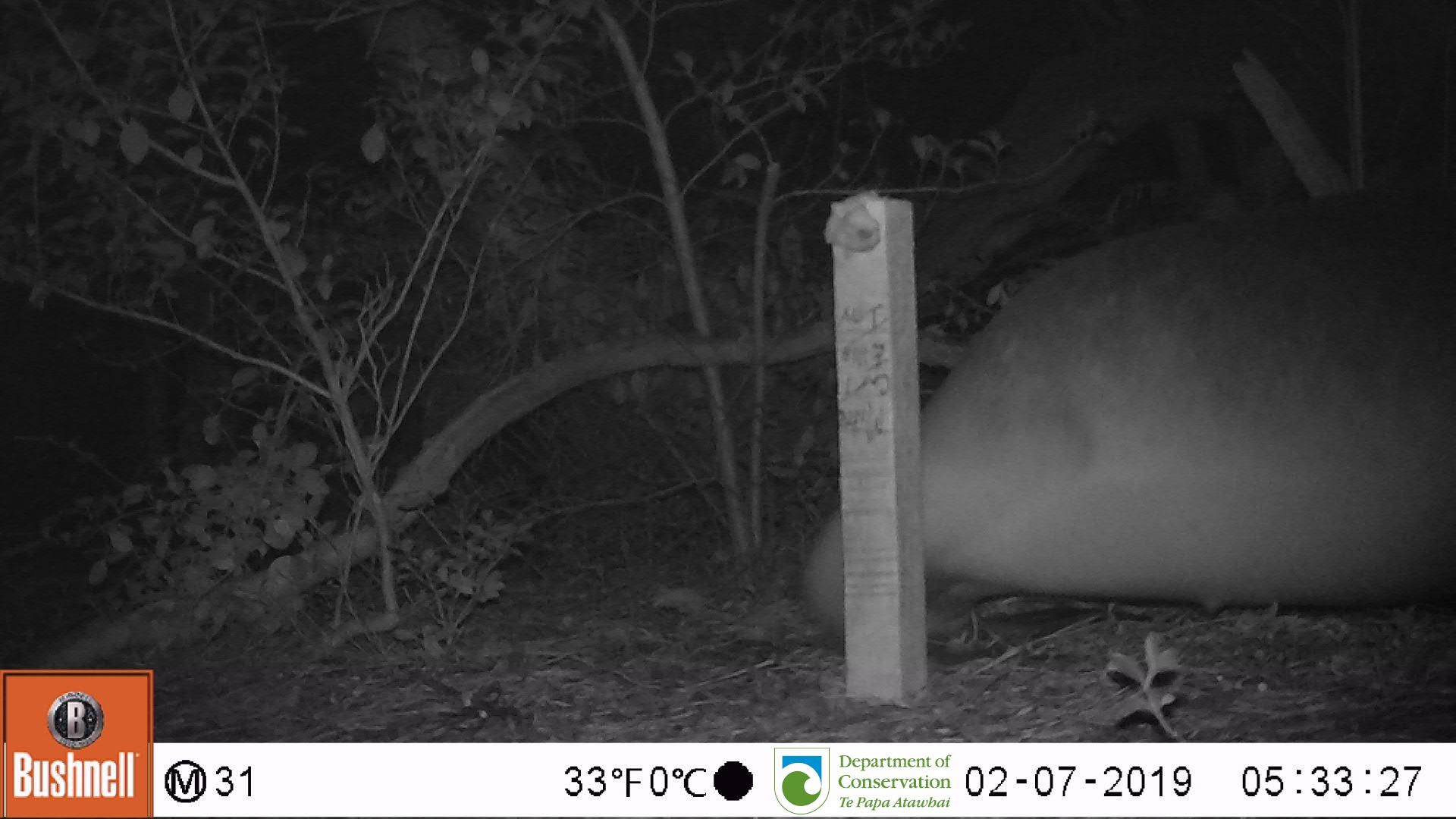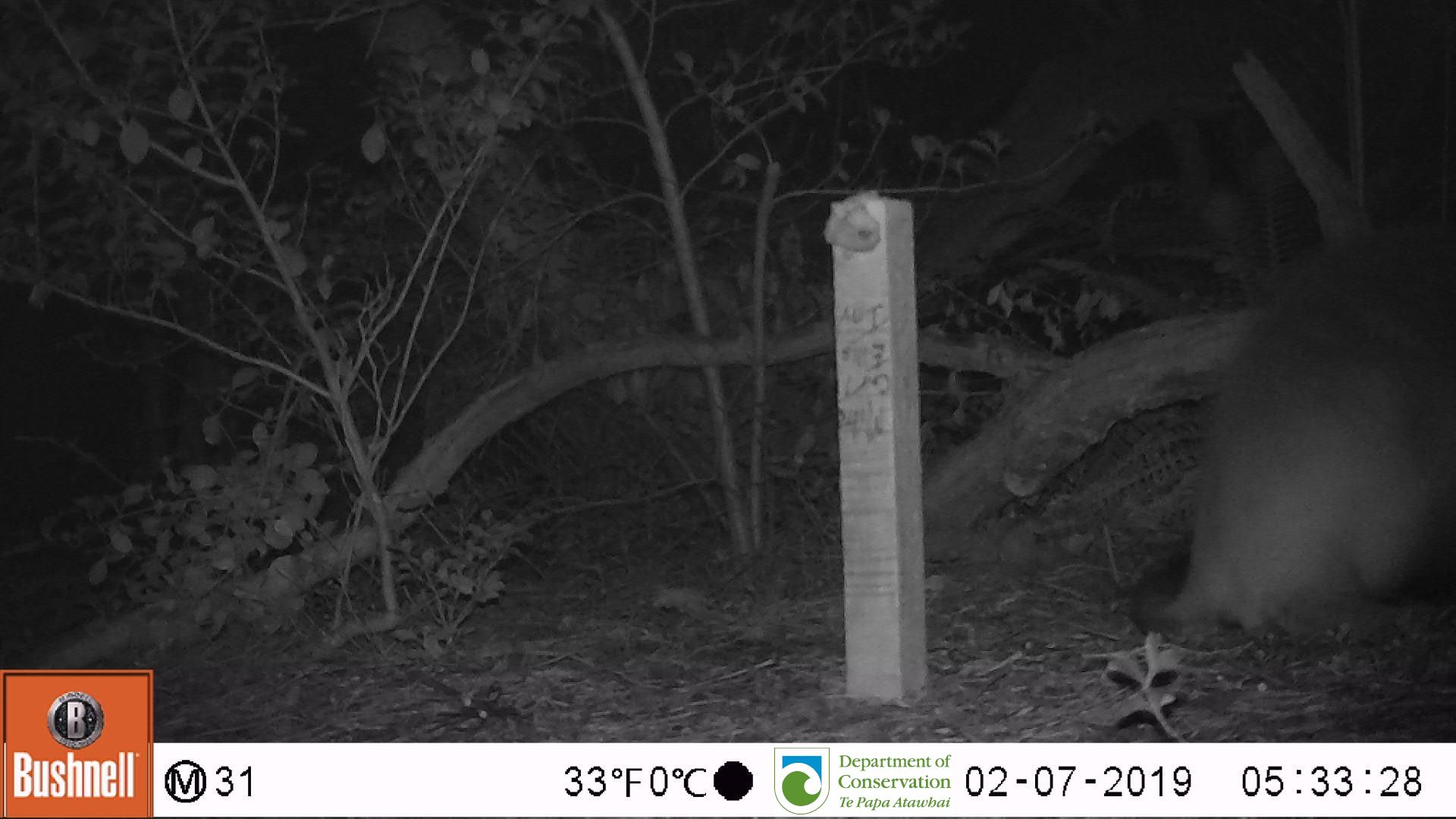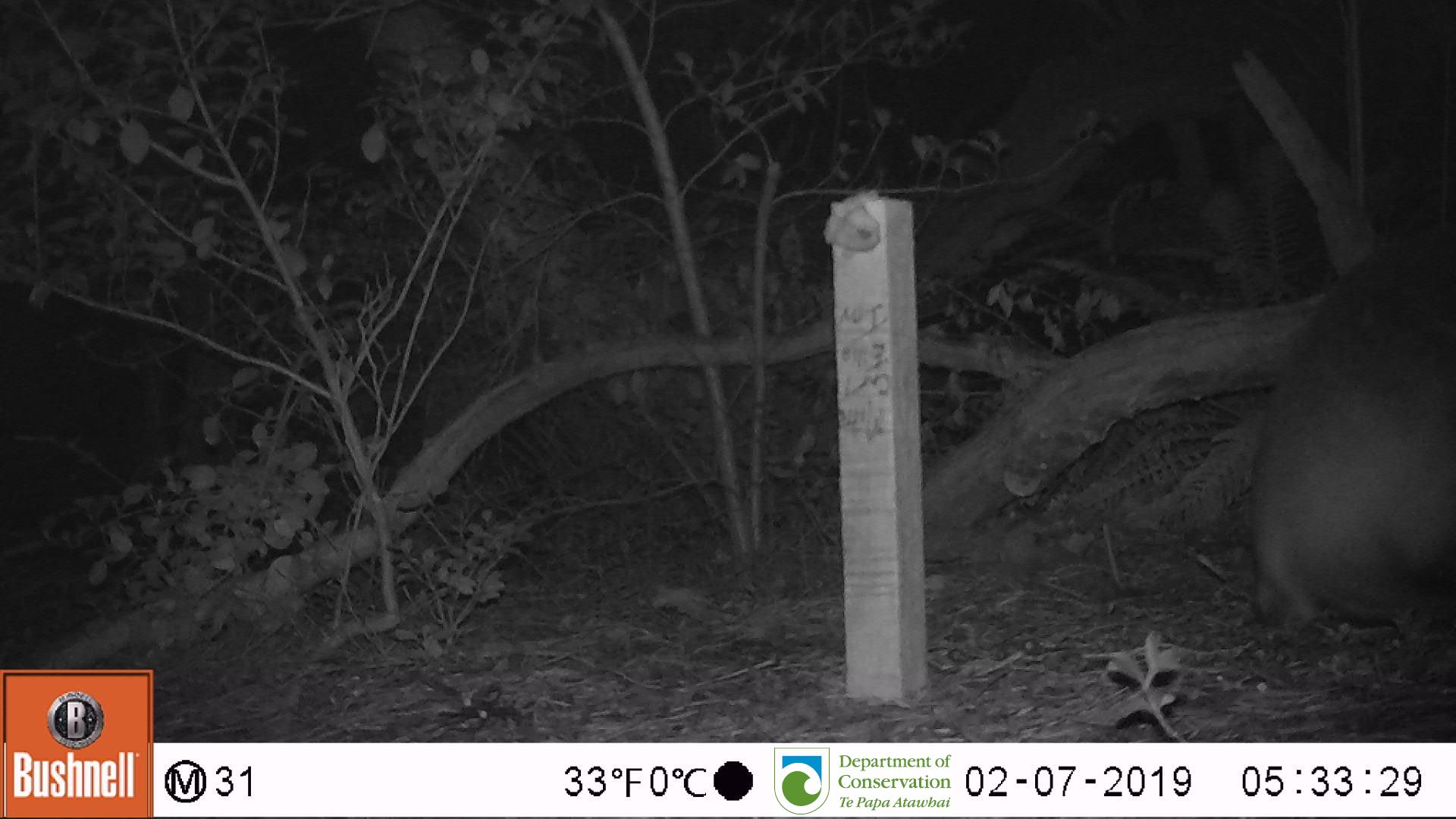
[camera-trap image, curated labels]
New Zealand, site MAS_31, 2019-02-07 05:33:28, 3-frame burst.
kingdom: Animalia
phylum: Chordata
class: Mammalia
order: Carnivora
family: Otariidae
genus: Phocarctos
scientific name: Phocarctos hookeri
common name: new zealand sea lion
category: sealion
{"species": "sealion (new zealand sea lion) (Phocarctos hookeri)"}